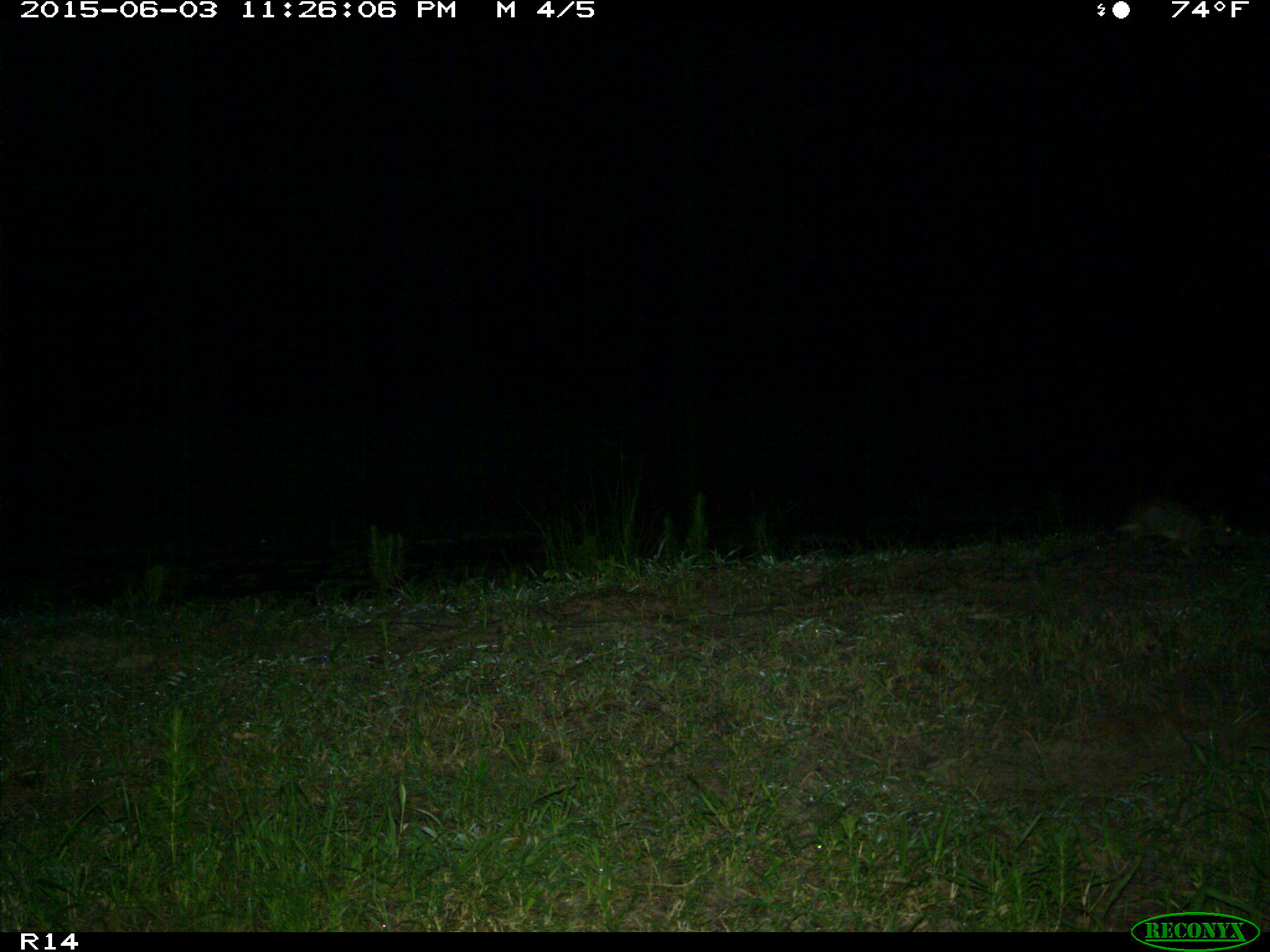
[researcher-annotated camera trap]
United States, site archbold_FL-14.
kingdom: Animalia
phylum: Chordata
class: Mammalia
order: Lagomorpha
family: Leporidae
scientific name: Leporidae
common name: rabbits and hares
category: unidentified rabbit